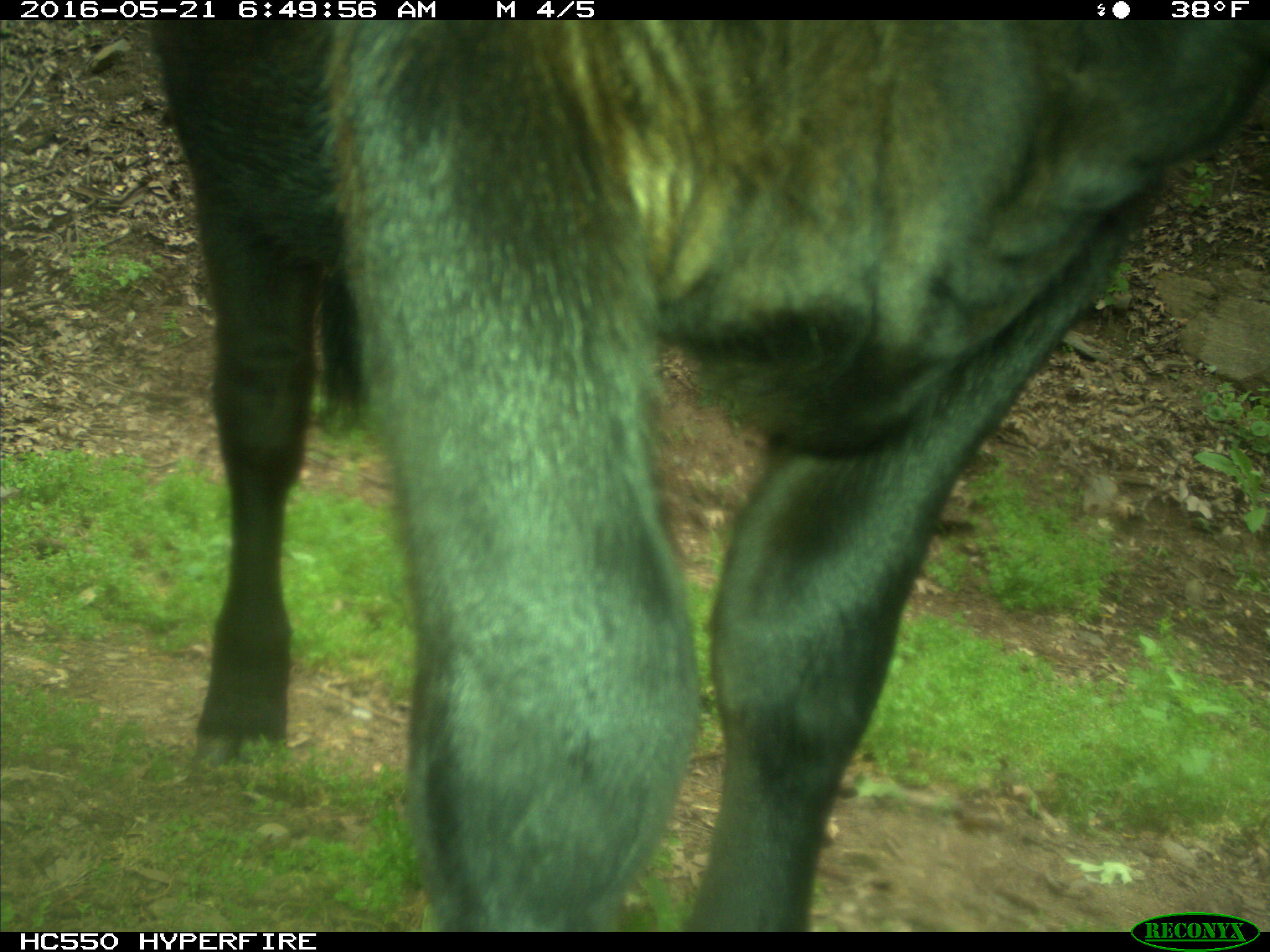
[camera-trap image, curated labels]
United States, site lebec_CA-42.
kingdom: Animalia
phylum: Chordata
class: Mammalia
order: Artiodactyla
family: Bovidae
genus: Bos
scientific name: Bos taurus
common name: domestic cow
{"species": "Bos taurus (domestic cow)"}